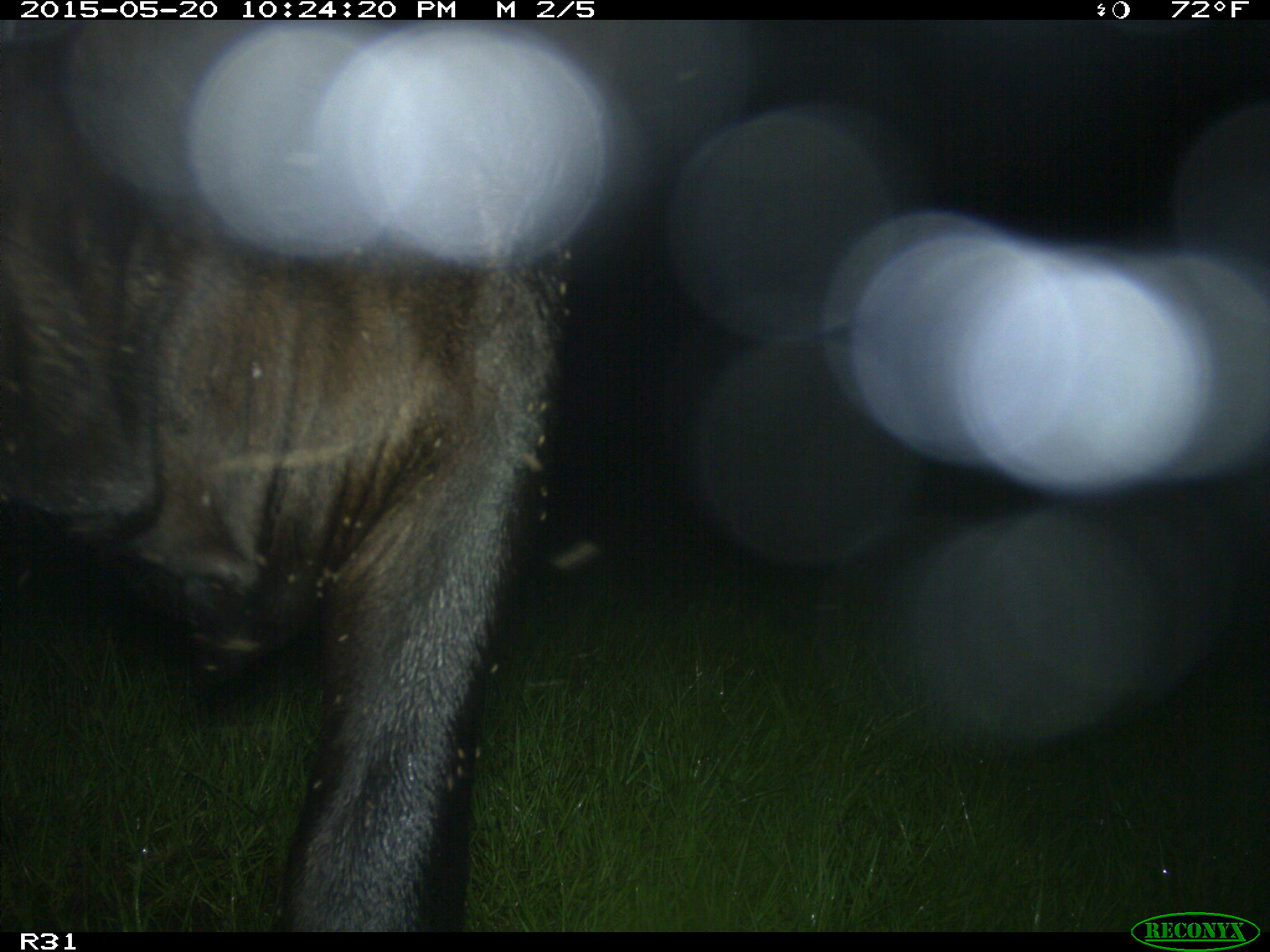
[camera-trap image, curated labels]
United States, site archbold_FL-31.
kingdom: Animalia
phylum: Chordata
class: Mammalia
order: Artiodactyla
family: Bovidae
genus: Bos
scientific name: Bos taurus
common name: domestic cow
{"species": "Bos taurus (domestic cow)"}